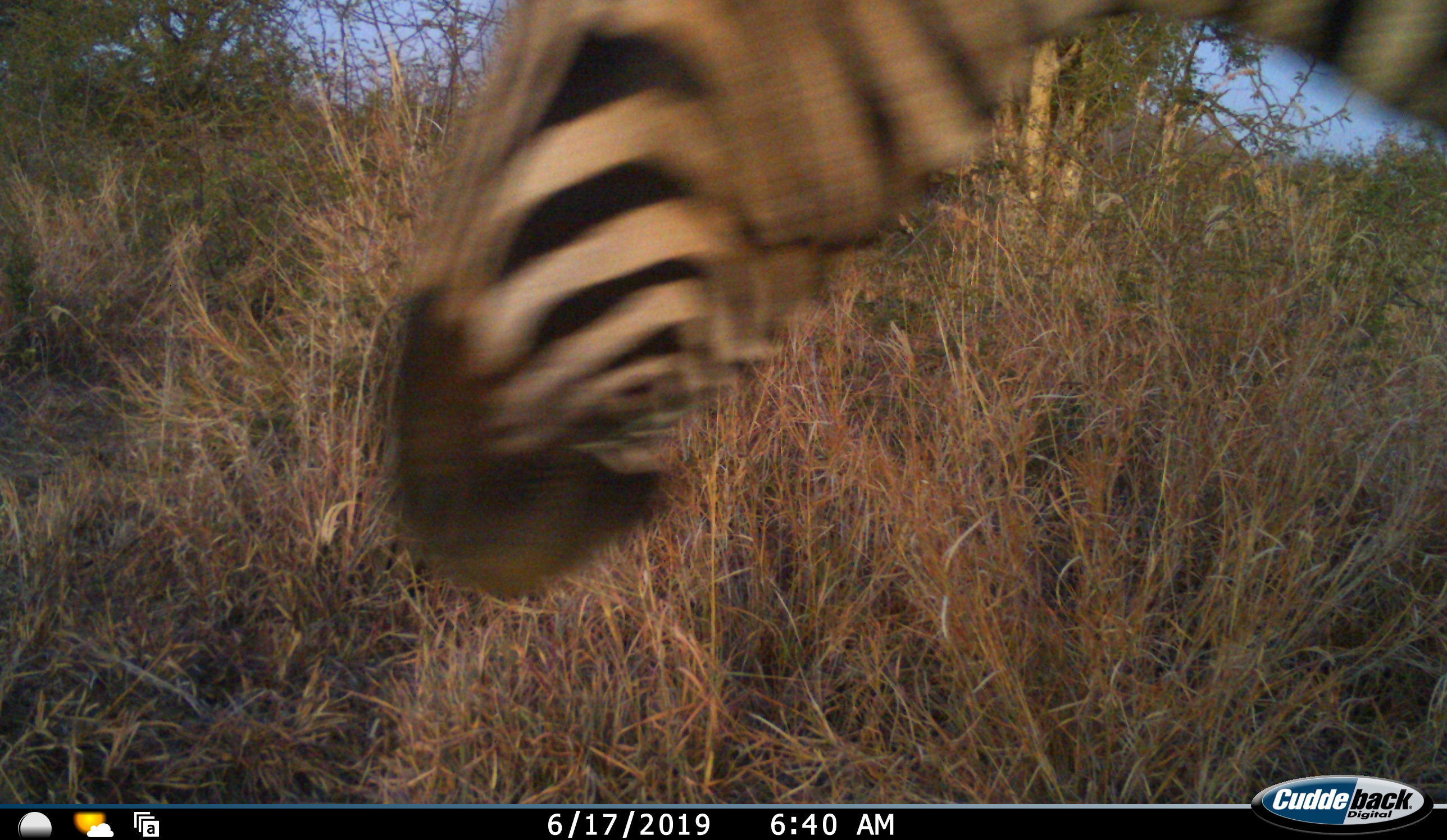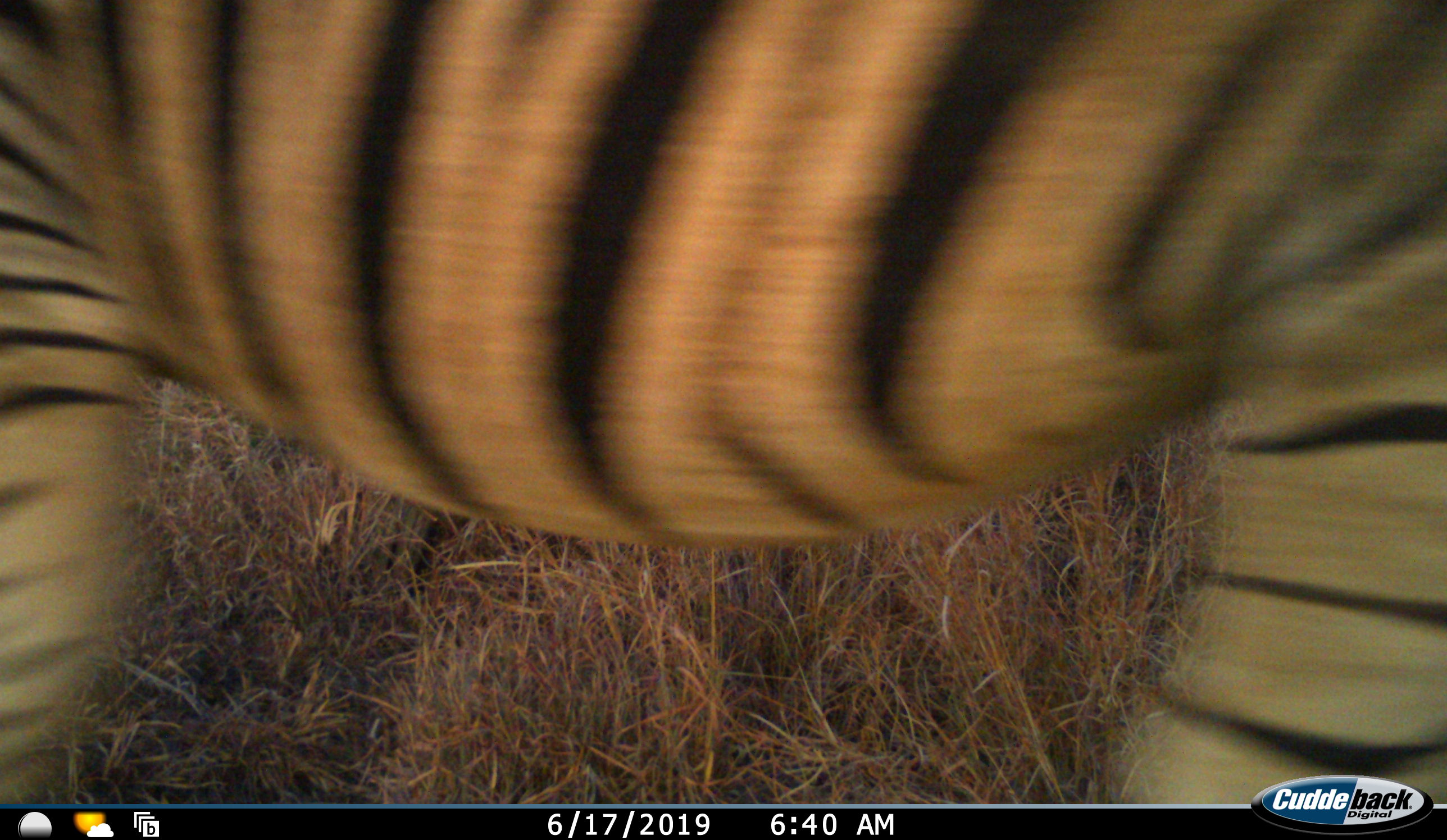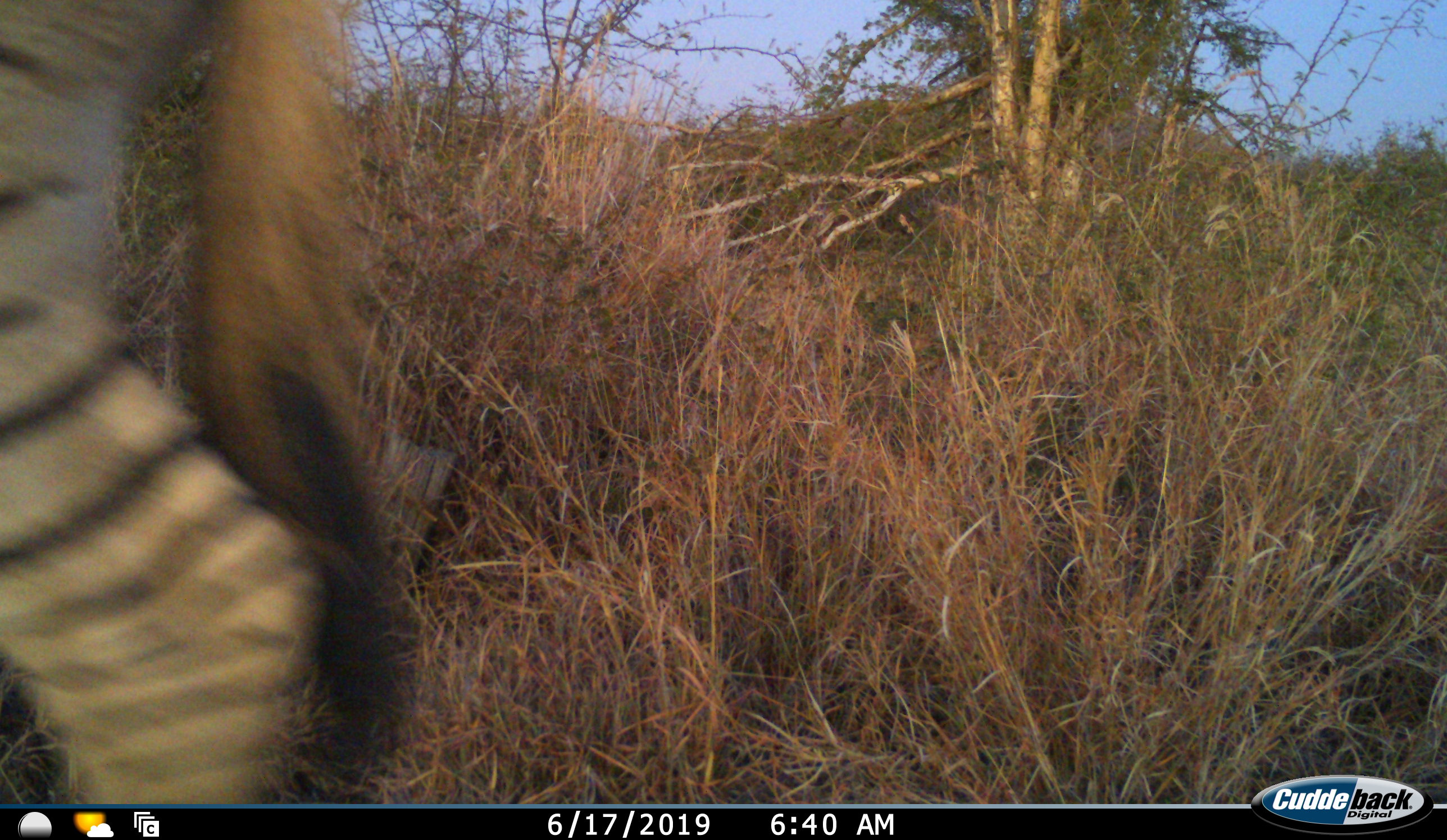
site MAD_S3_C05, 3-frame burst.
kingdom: Animalia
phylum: Chordata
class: Mammalia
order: Perissodactyla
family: Equidae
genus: Equus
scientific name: Equus quagga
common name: plains zebra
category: zebraplains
Zebraplains (plains zebra) (Equus quagga), count 1. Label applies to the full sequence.